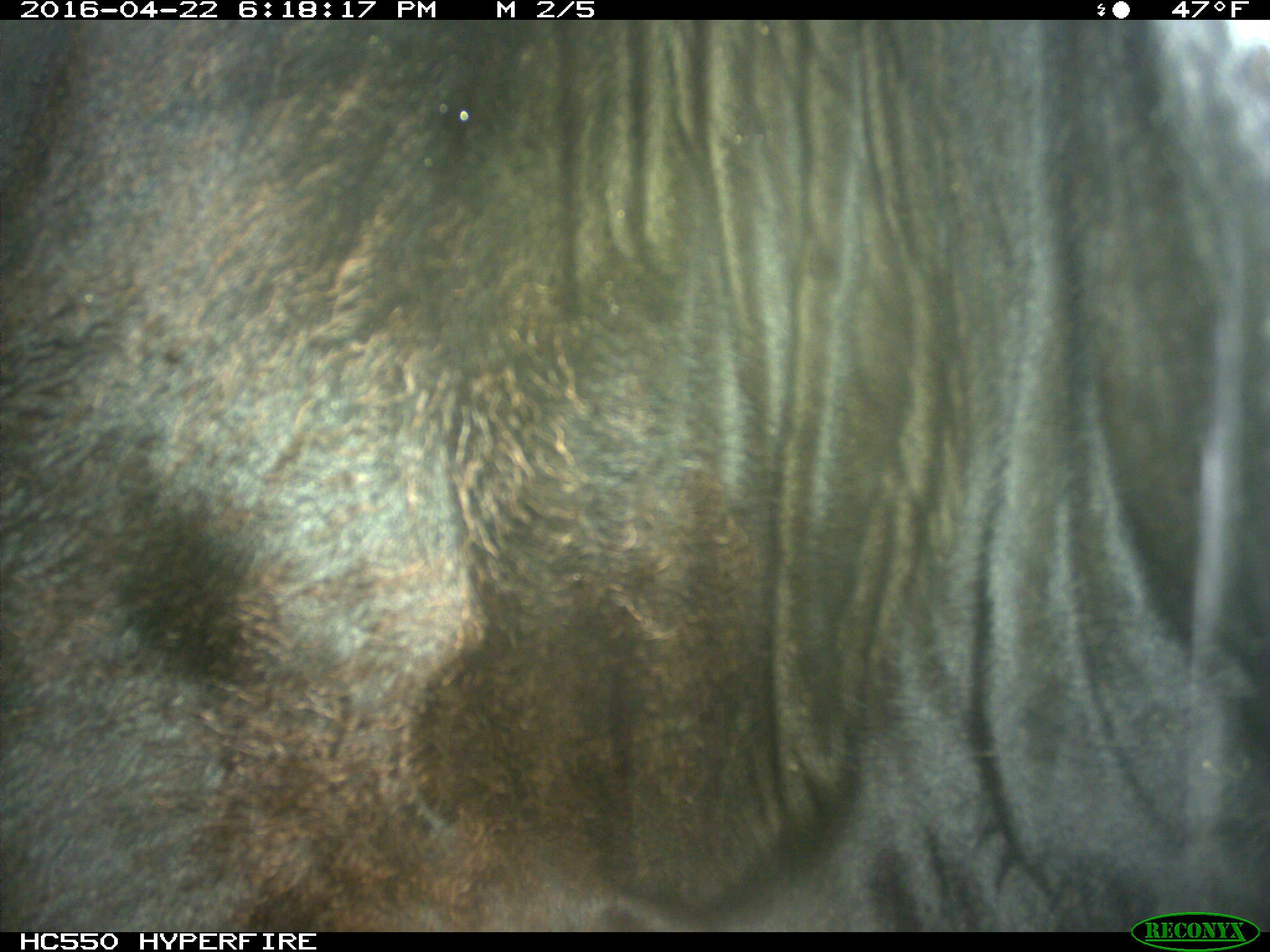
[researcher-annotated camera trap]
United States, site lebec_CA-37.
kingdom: Animalia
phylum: Chordata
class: Mammalia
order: Artiodactyla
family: Bovidae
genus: Bos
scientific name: Bos taurus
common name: domestic cow